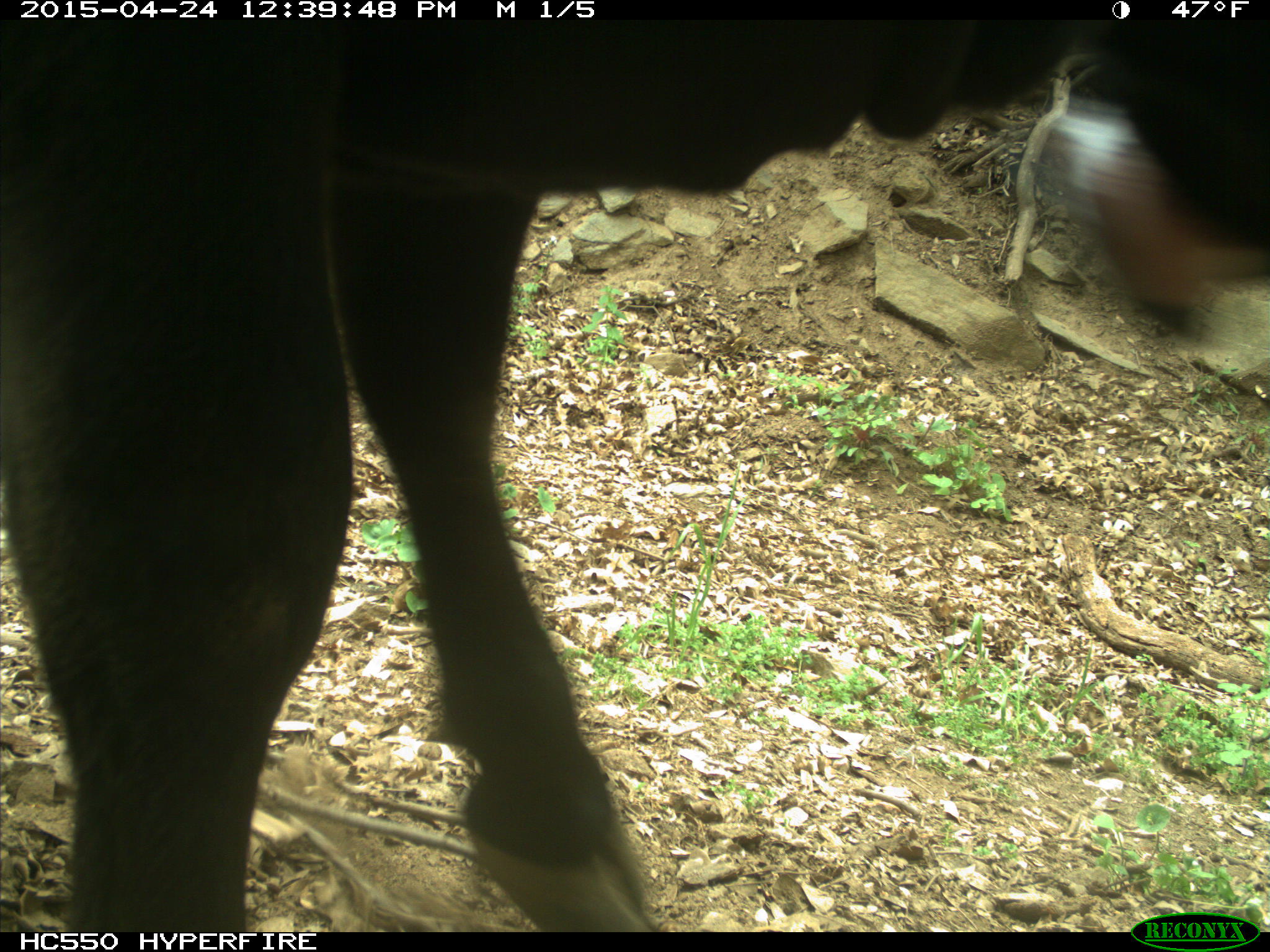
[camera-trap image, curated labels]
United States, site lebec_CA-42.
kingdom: Animalia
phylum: Chordata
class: Mammalia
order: Artiodactyla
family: Bovidae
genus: Bos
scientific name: Bos taurus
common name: domestic cow